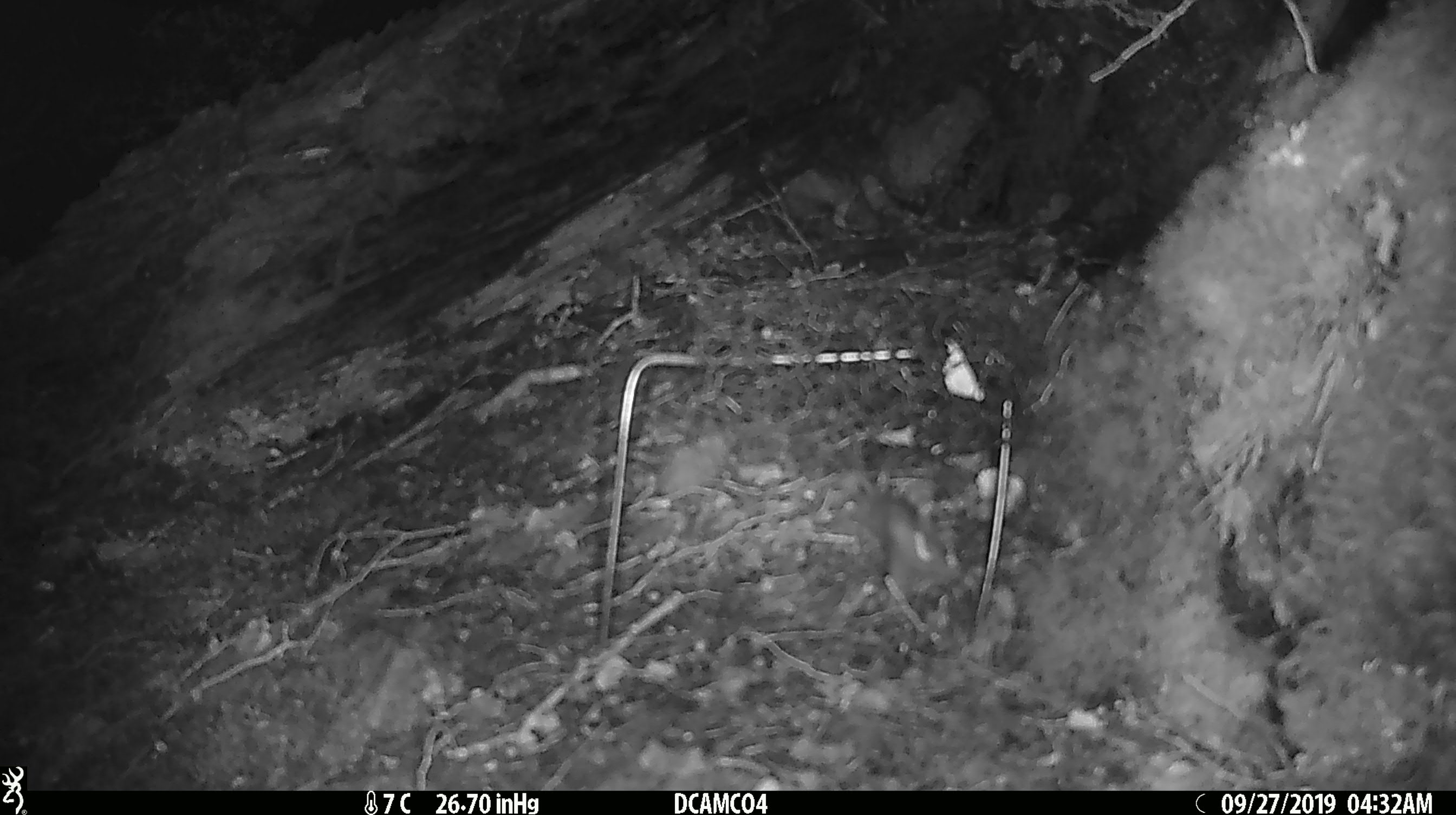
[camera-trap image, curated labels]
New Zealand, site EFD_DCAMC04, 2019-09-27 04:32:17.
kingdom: Animalia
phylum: Chordata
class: Mammalia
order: Rodentia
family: Muridae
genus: Mus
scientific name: Mus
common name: mouse